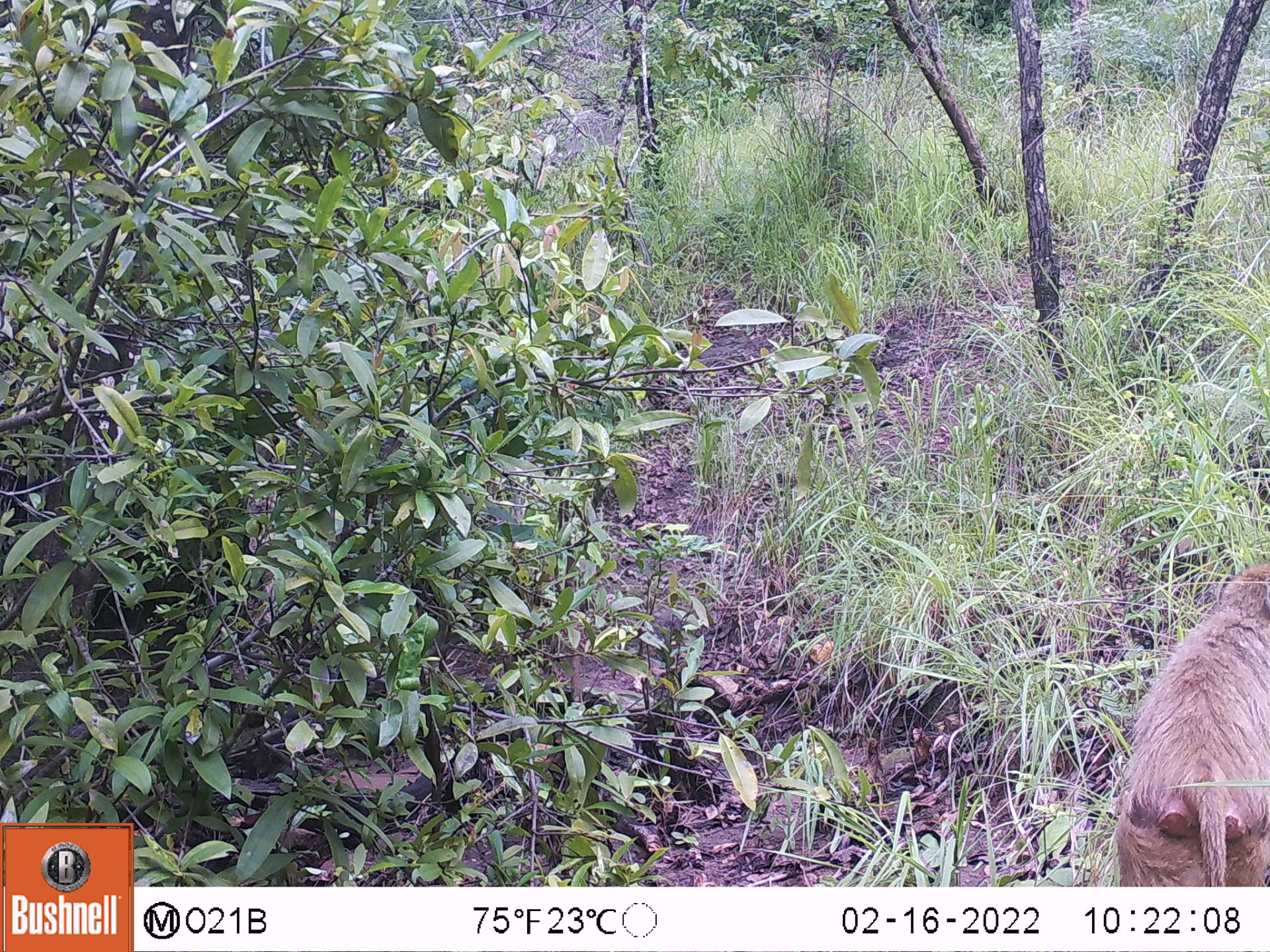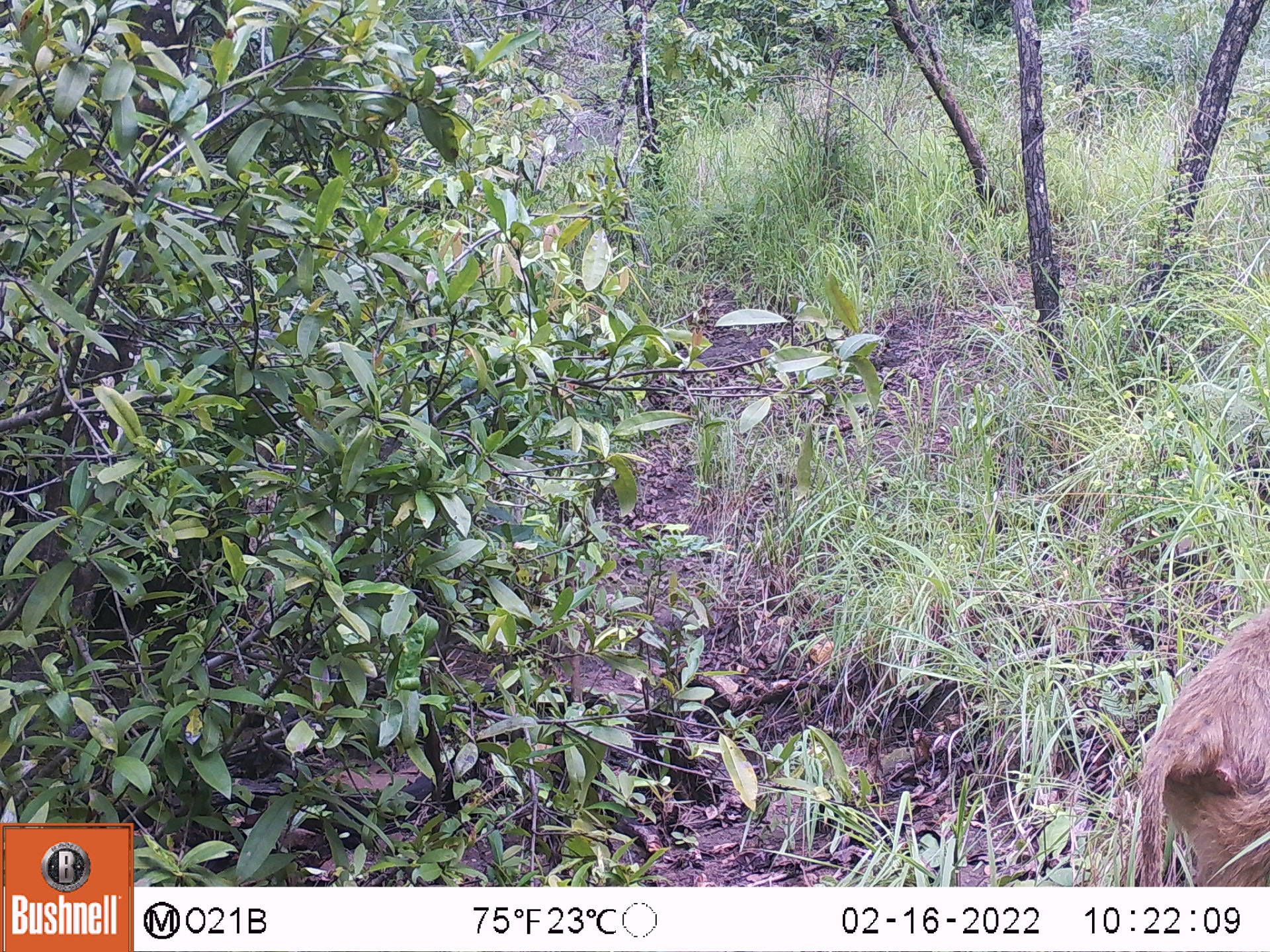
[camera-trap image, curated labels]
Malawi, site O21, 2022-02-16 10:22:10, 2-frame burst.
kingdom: Animalia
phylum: Chordata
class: Mammalia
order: Primates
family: Cercopithecidae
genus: Papio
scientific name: Papio cynocephalus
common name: yellow baboon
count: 1